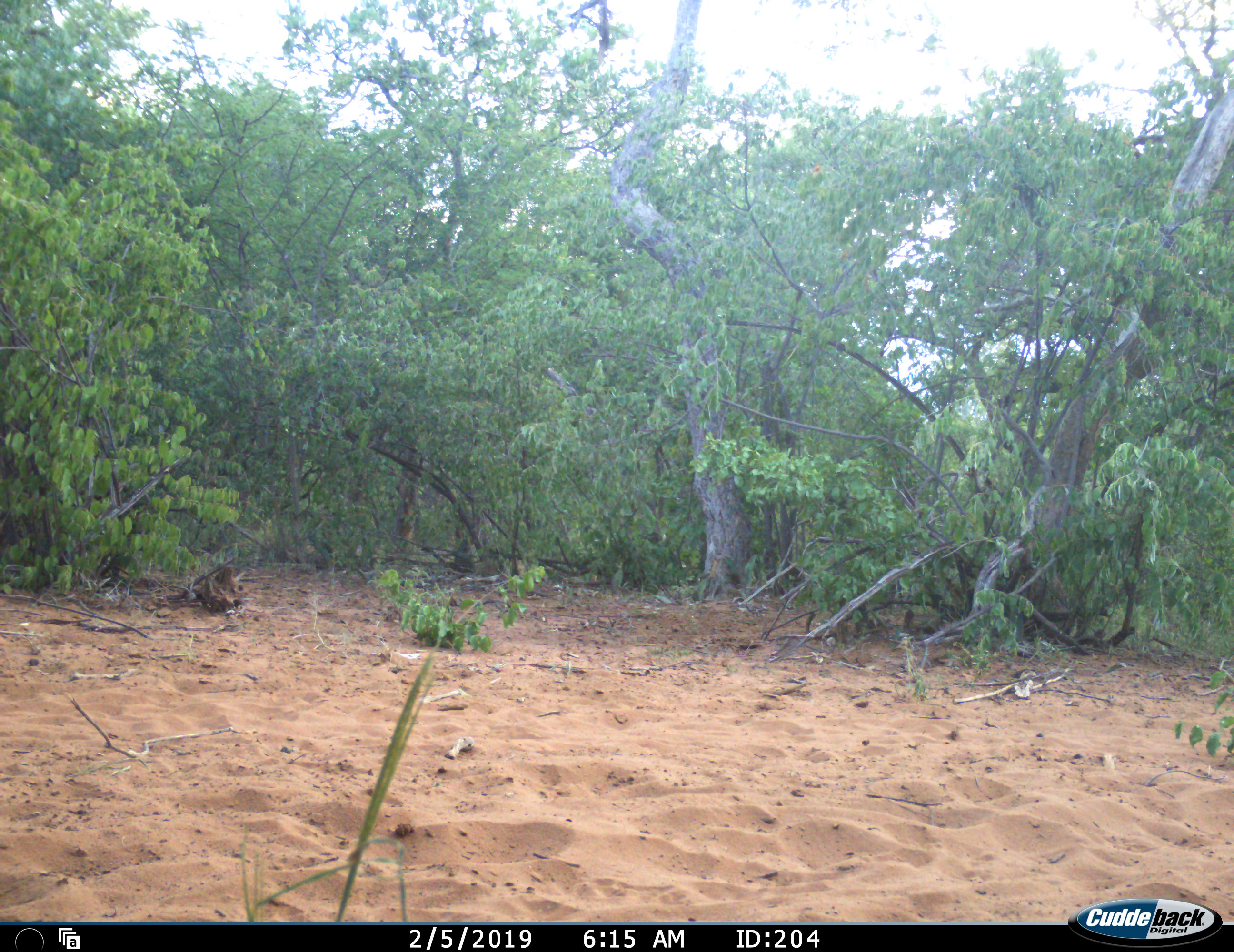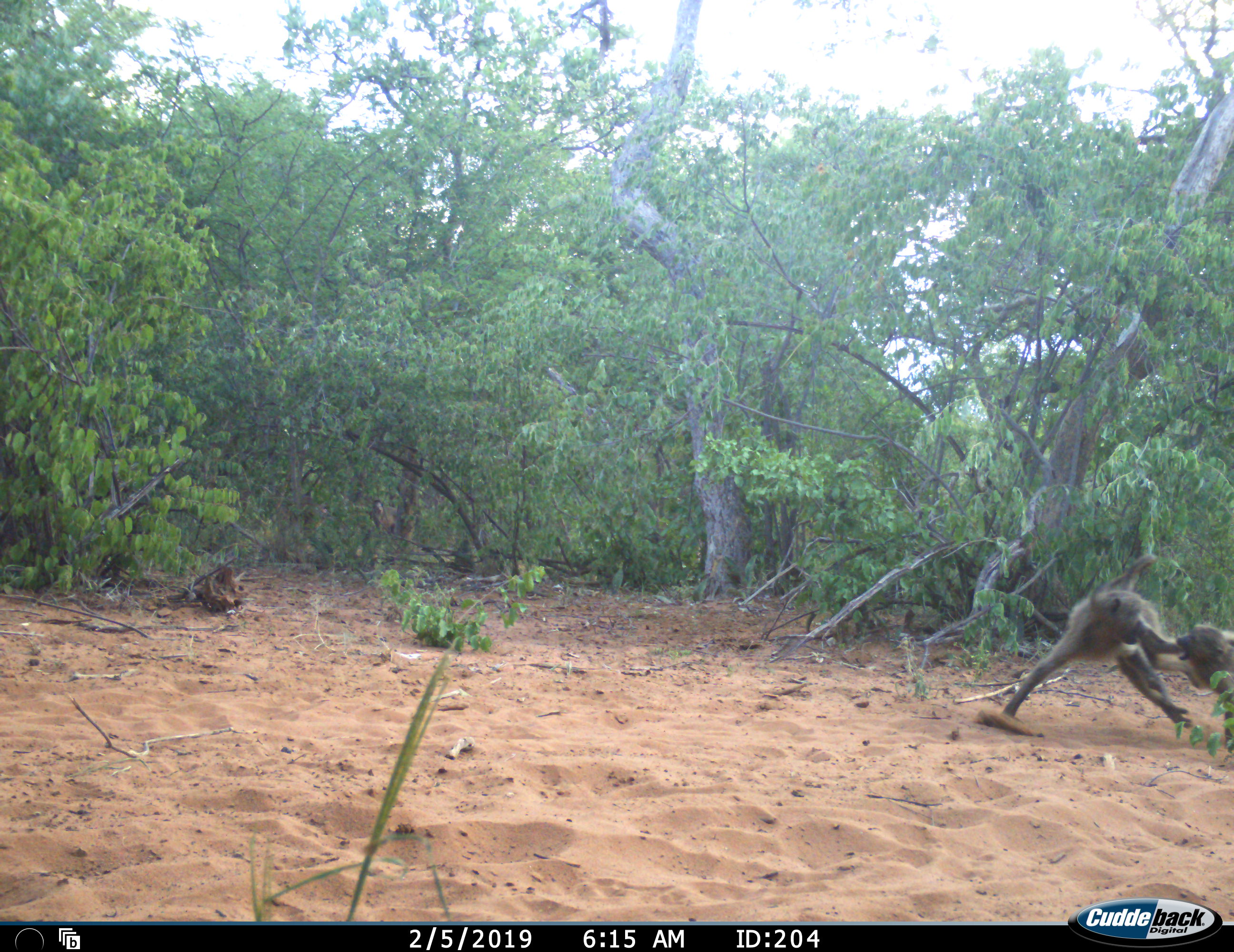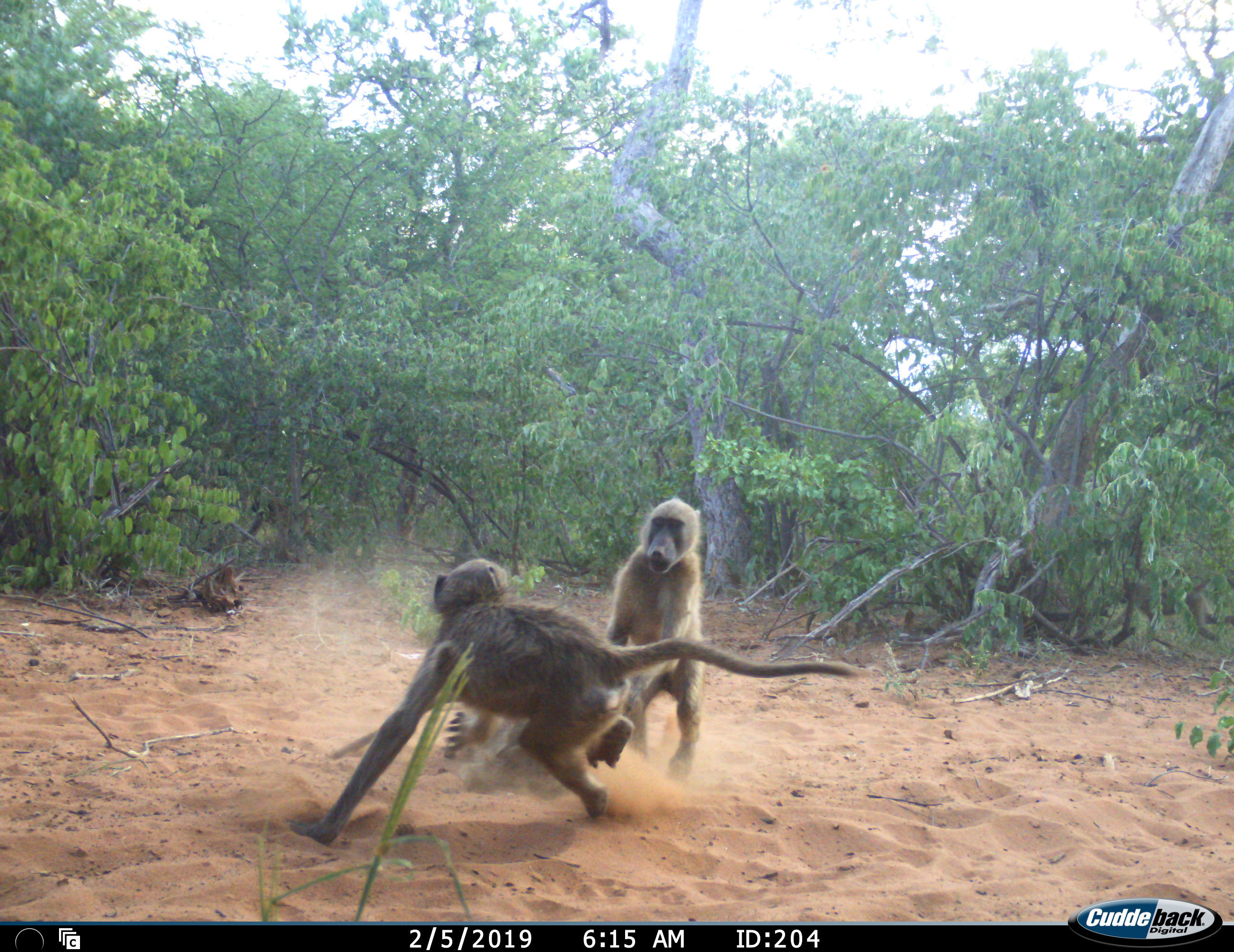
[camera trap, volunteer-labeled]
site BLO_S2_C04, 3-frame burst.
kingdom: Animalia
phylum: Chordata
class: Mammalia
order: Primates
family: Cercopithecidae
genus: Papio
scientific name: Papio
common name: baboon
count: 2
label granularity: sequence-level